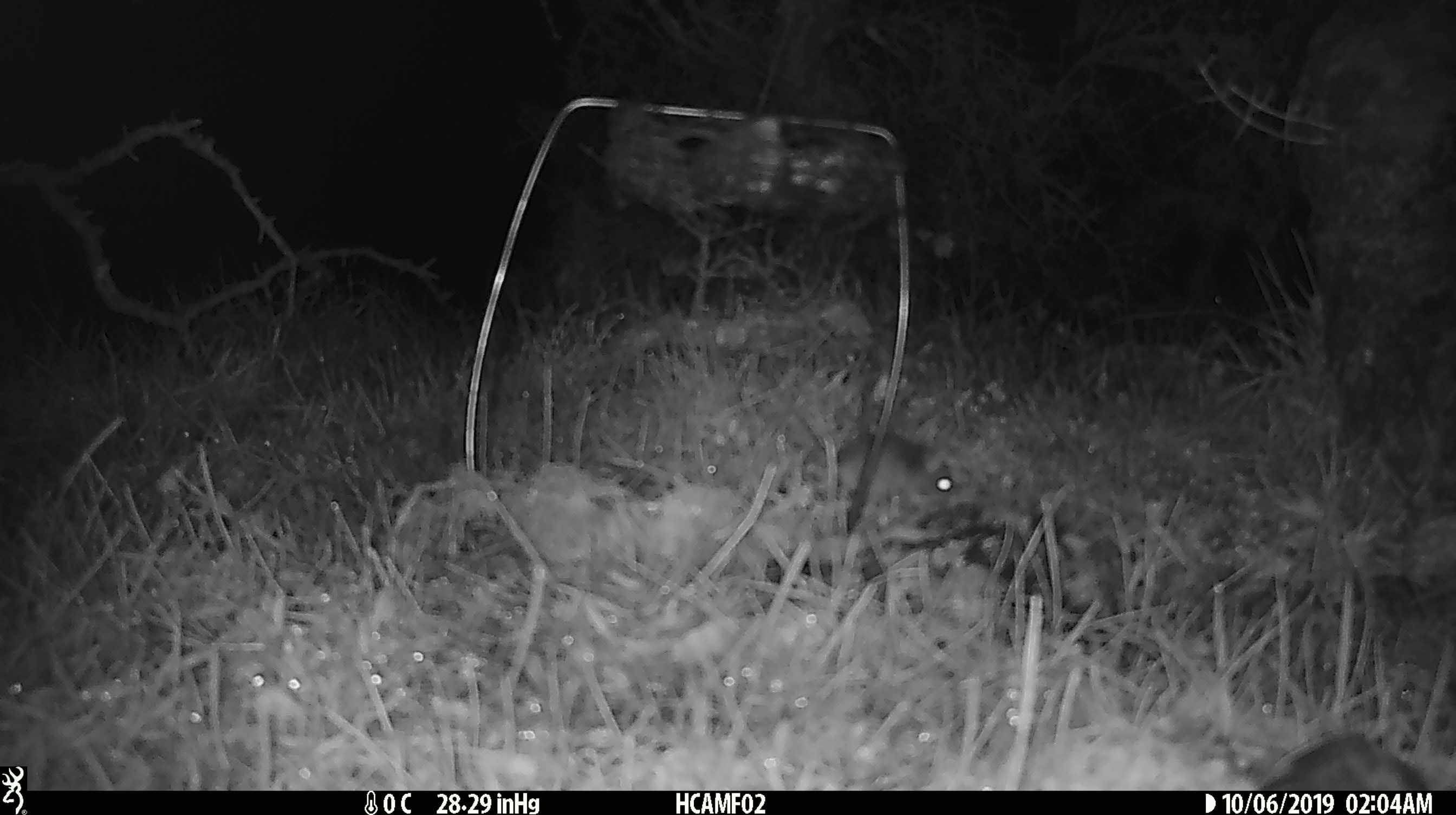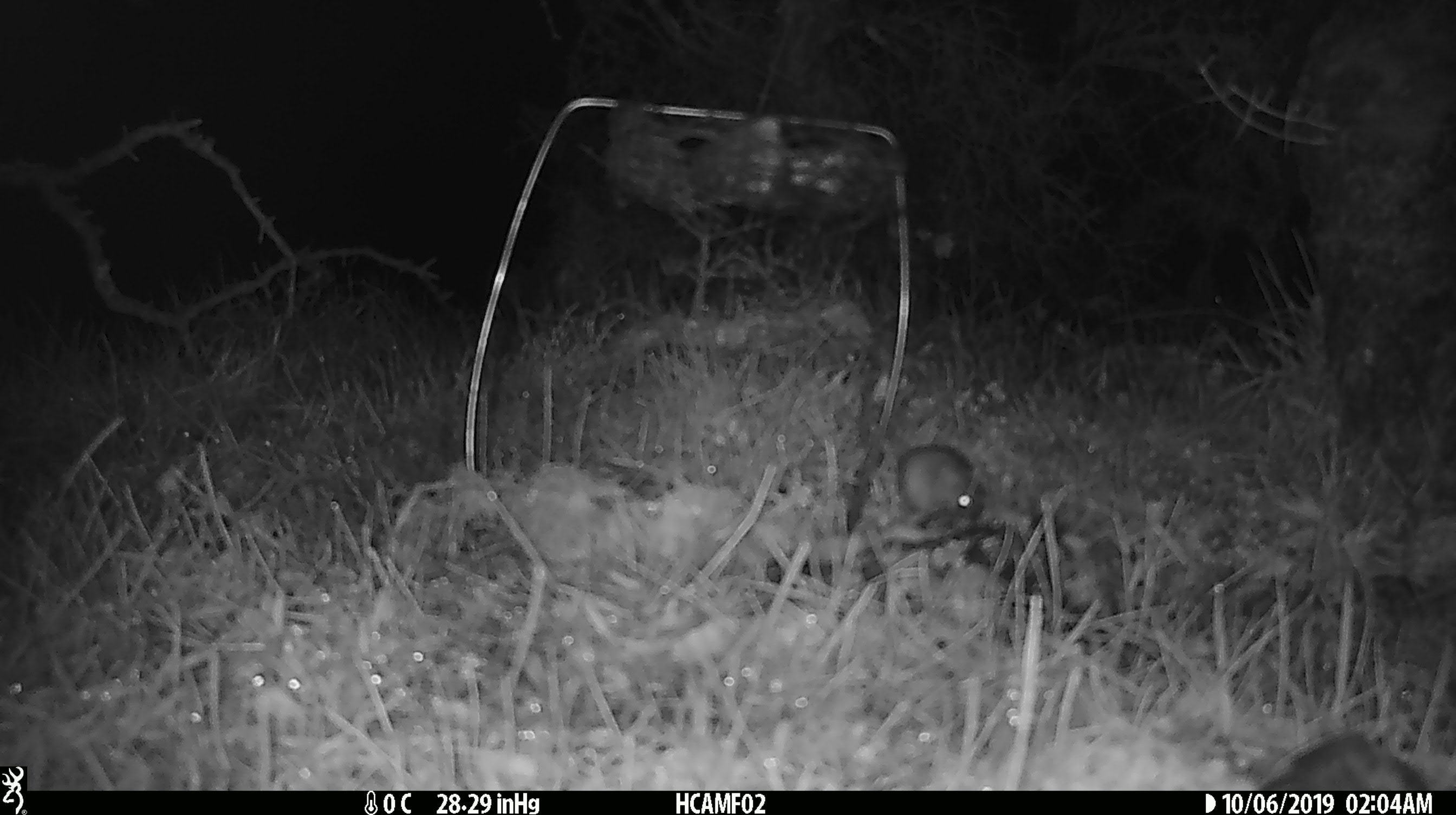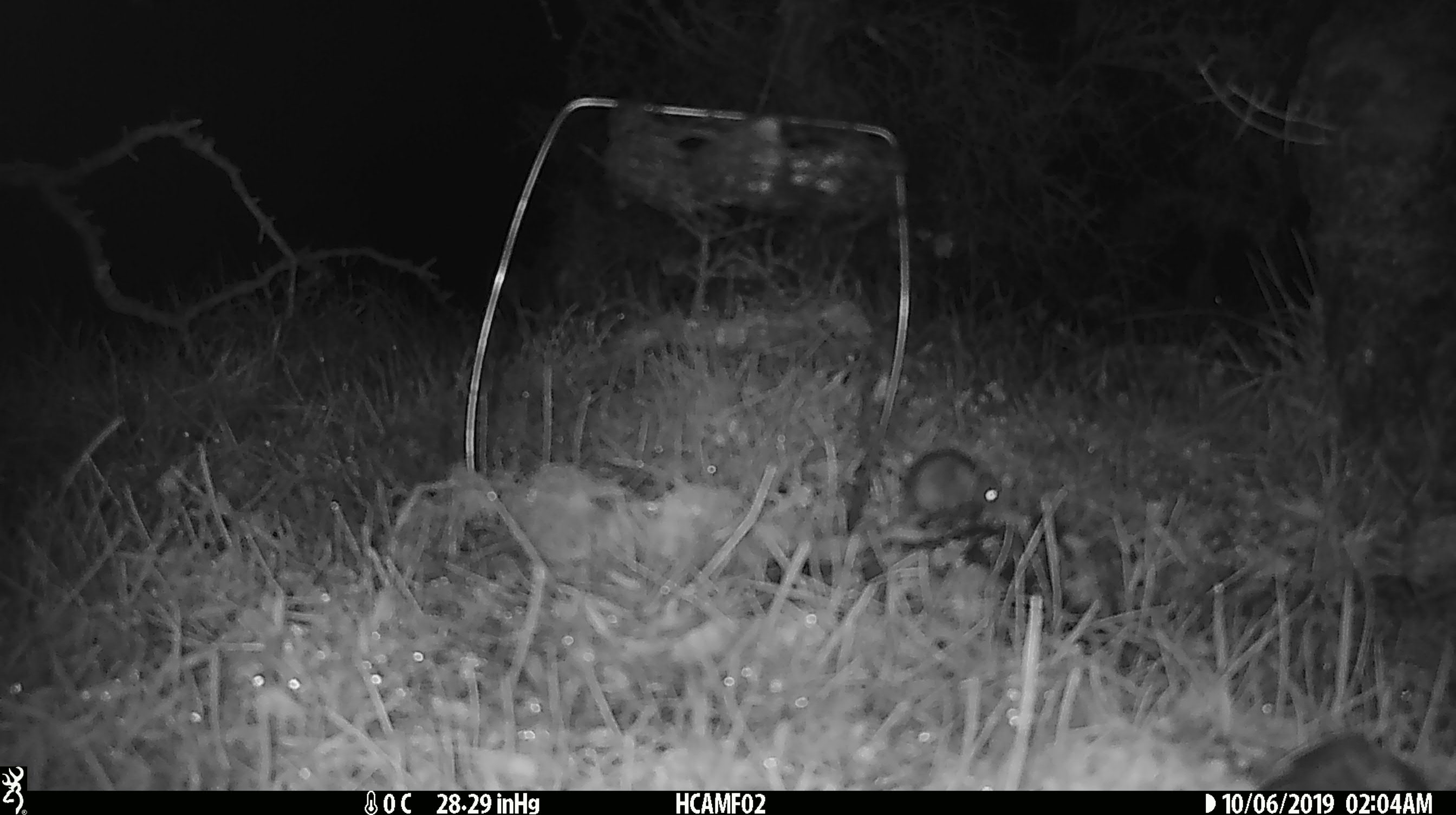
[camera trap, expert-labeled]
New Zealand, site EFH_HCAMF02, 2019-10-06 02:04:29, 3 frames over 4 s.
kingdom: Animalia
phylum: Chordata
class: Mammalia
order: Rodentia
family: Muridae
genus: Mus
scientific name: Mus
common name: mouse